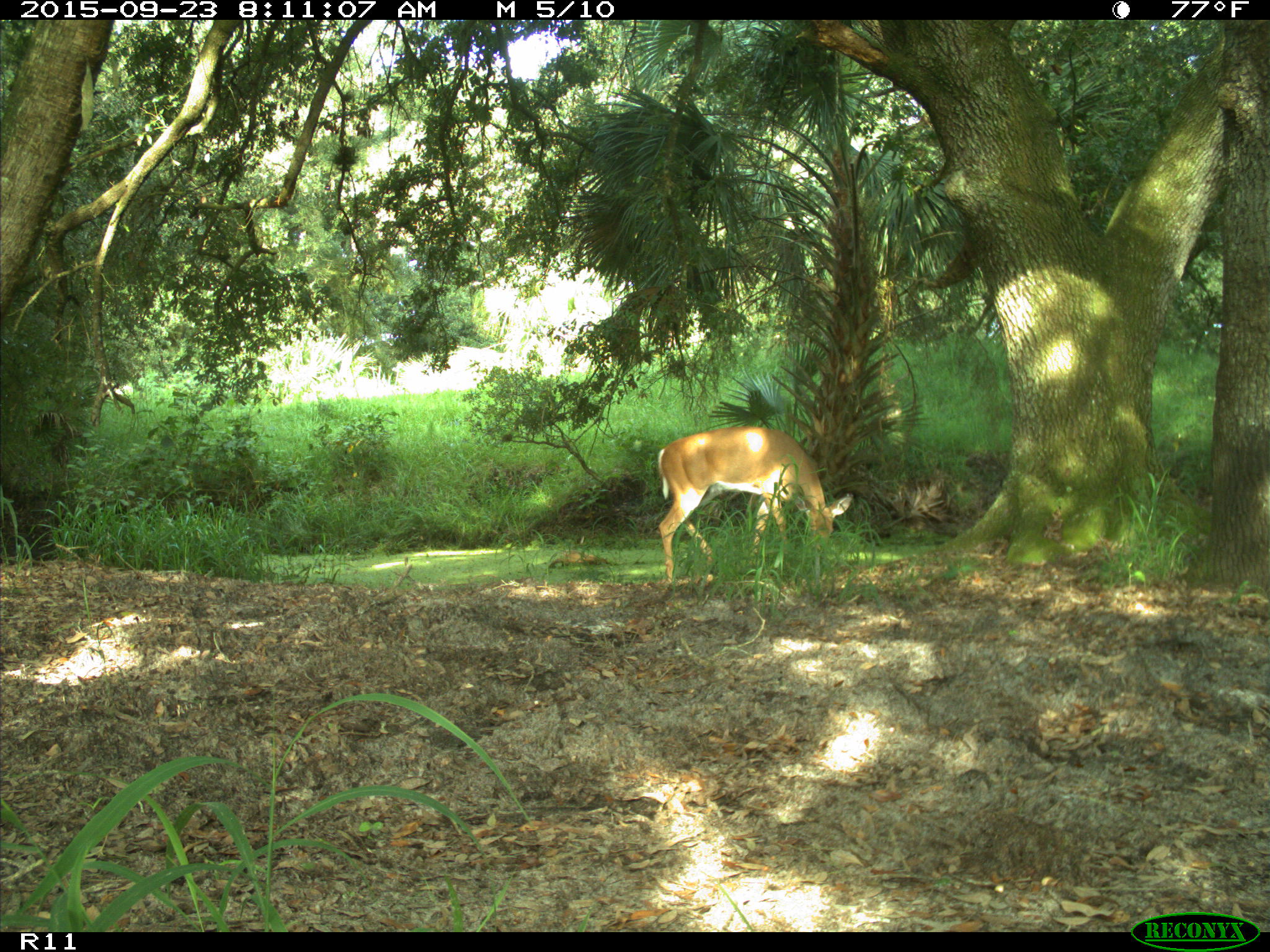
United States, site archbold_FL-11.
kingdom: Animalia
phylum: Chordata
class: Mammalia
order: Artiodactyla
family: Cervidae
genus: Odocoileus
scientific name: Odocoileus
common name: deer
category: unidentified deer